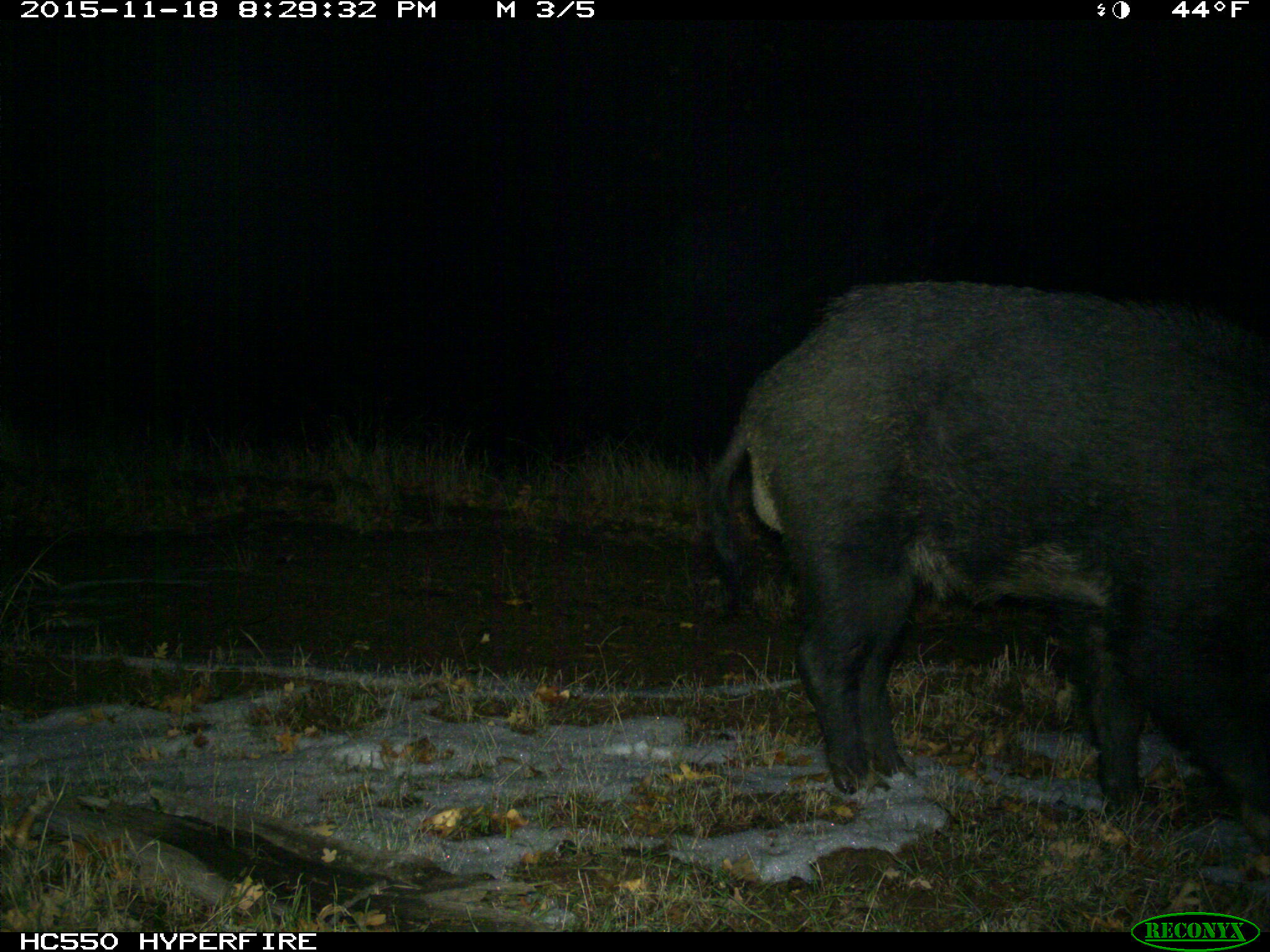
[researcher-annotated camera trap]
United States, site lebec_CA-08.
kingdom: Animalia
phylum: Chordata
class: Mammalia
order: Artiodactyla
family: Suidae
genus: Sus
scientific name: Sus scrofa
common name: wild boar